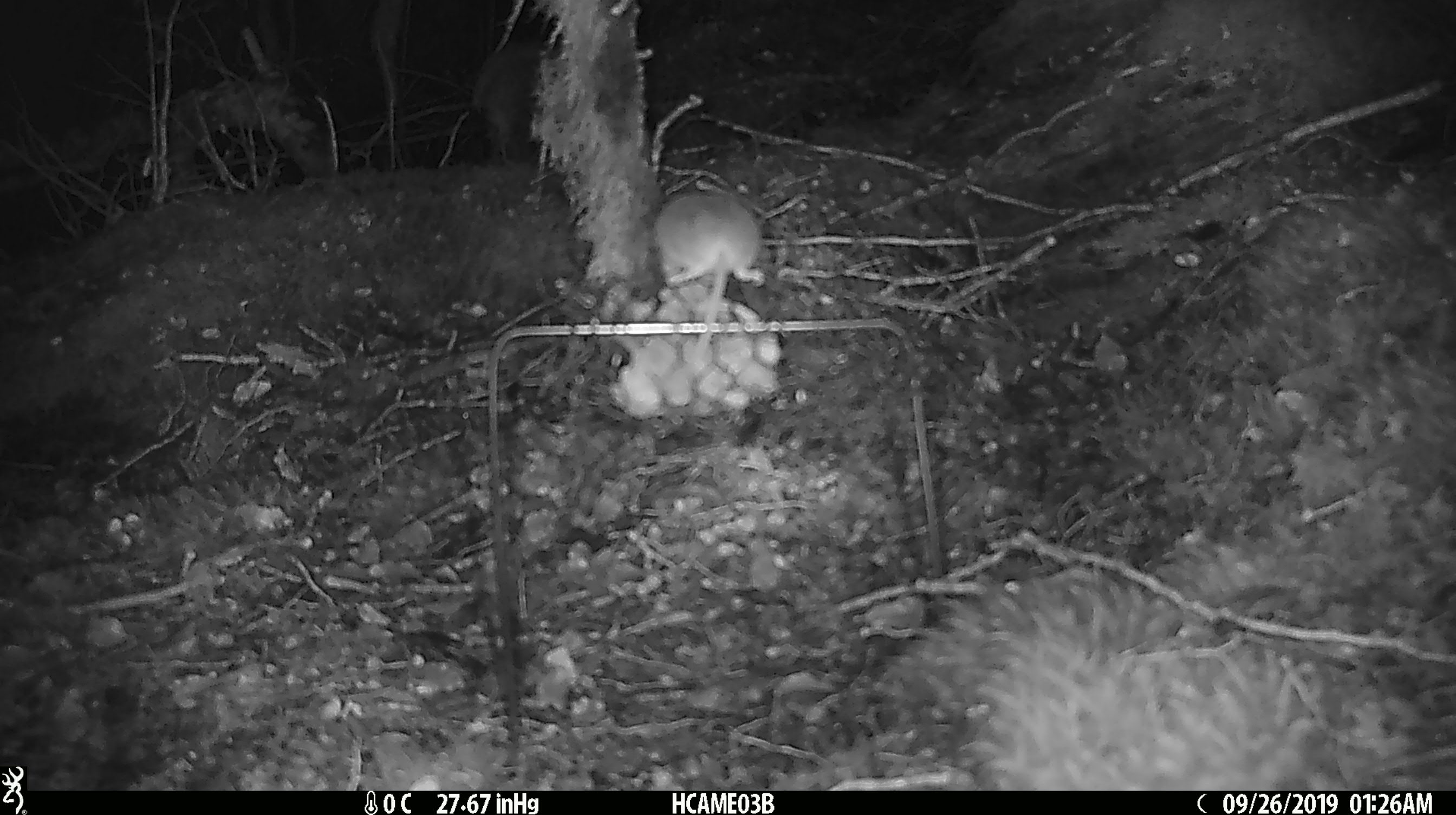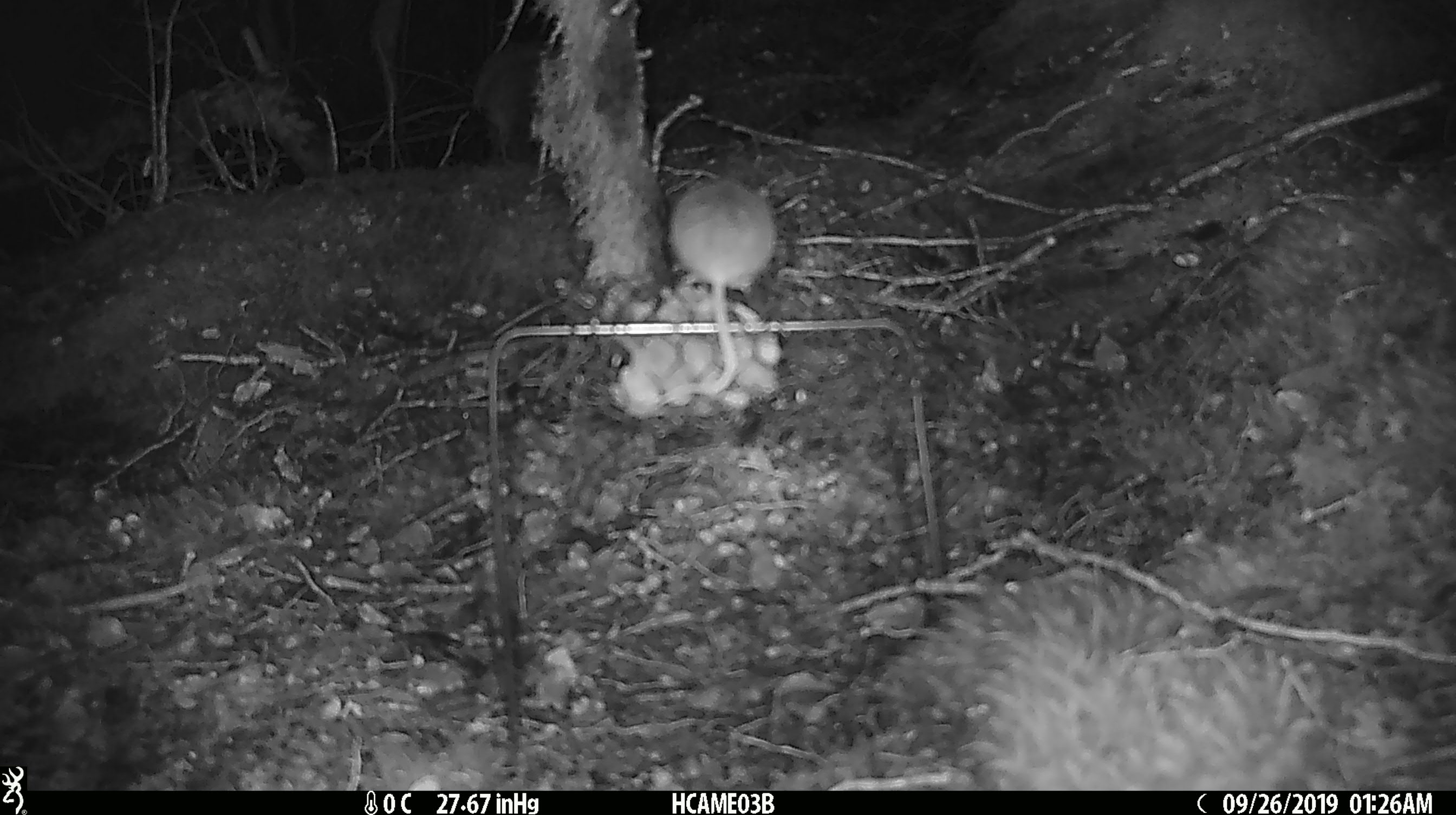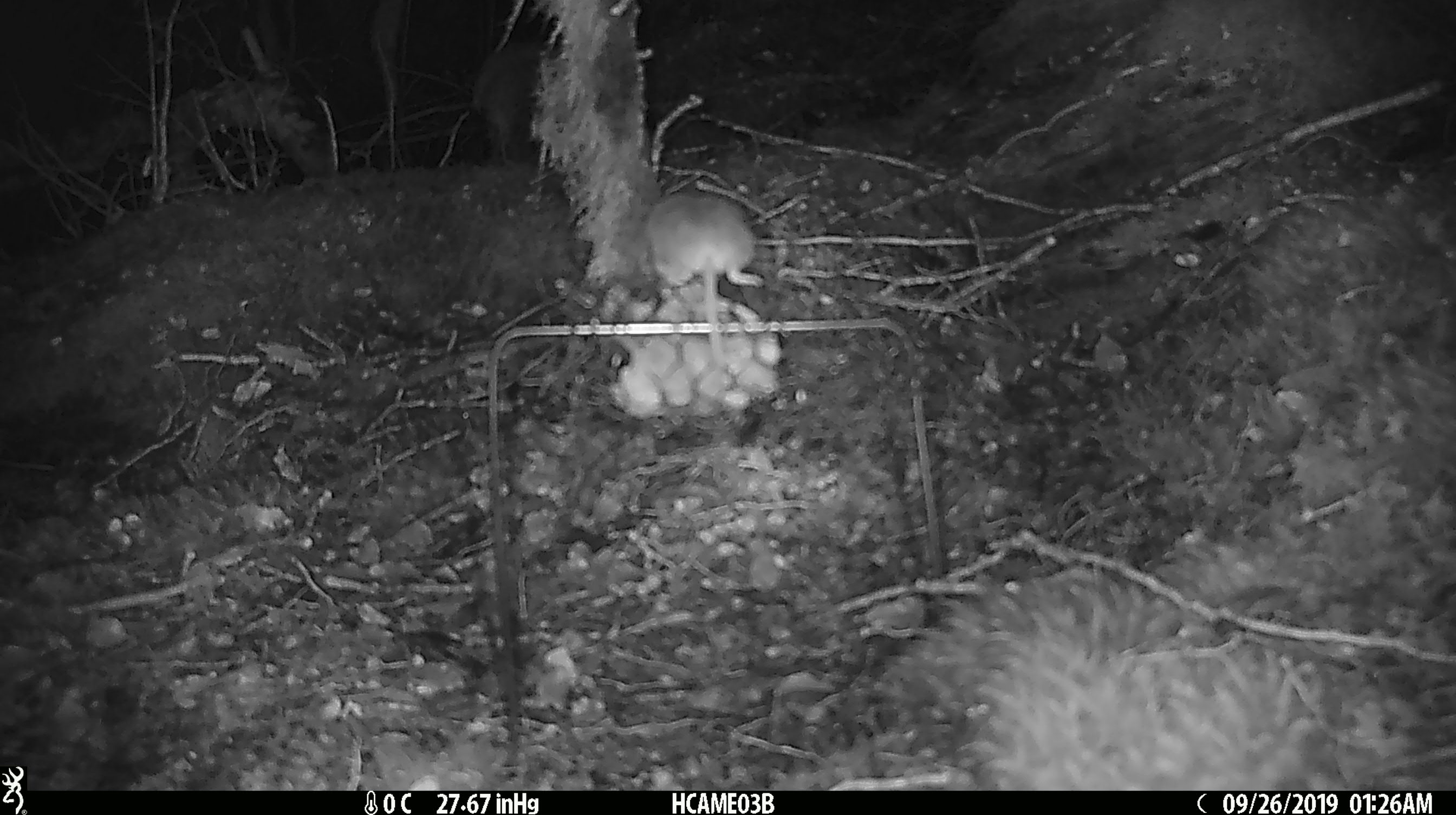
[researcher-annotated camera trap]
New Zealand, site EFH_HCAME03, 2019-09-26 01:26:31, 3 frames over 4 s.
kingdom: Animalia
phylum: Chordata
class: Mammalia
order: Rodentia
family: Muridae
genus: Mus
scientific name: Mus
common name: mouse